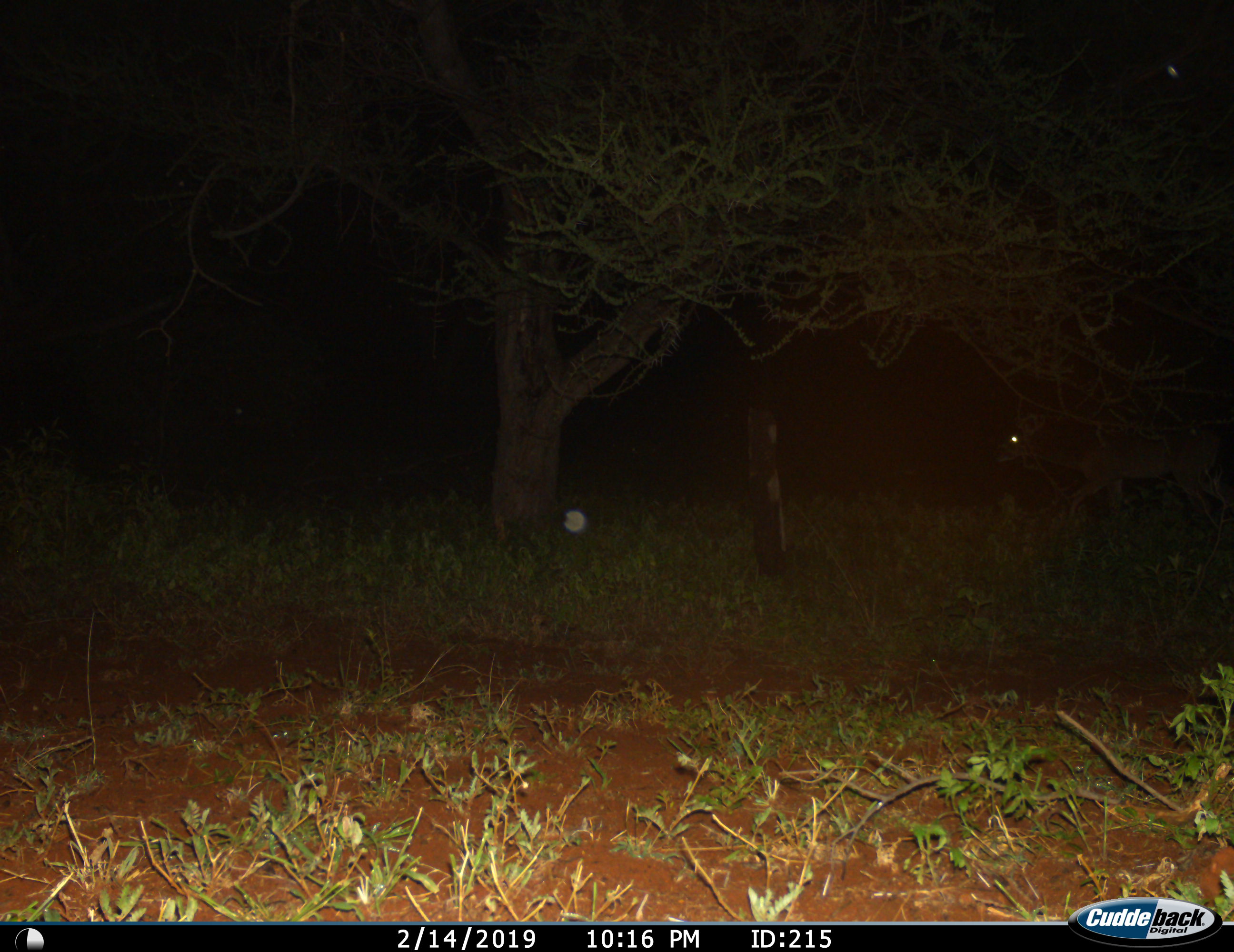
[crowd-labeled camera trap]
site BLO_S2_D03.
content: unidentified animal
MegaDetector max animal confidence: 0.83